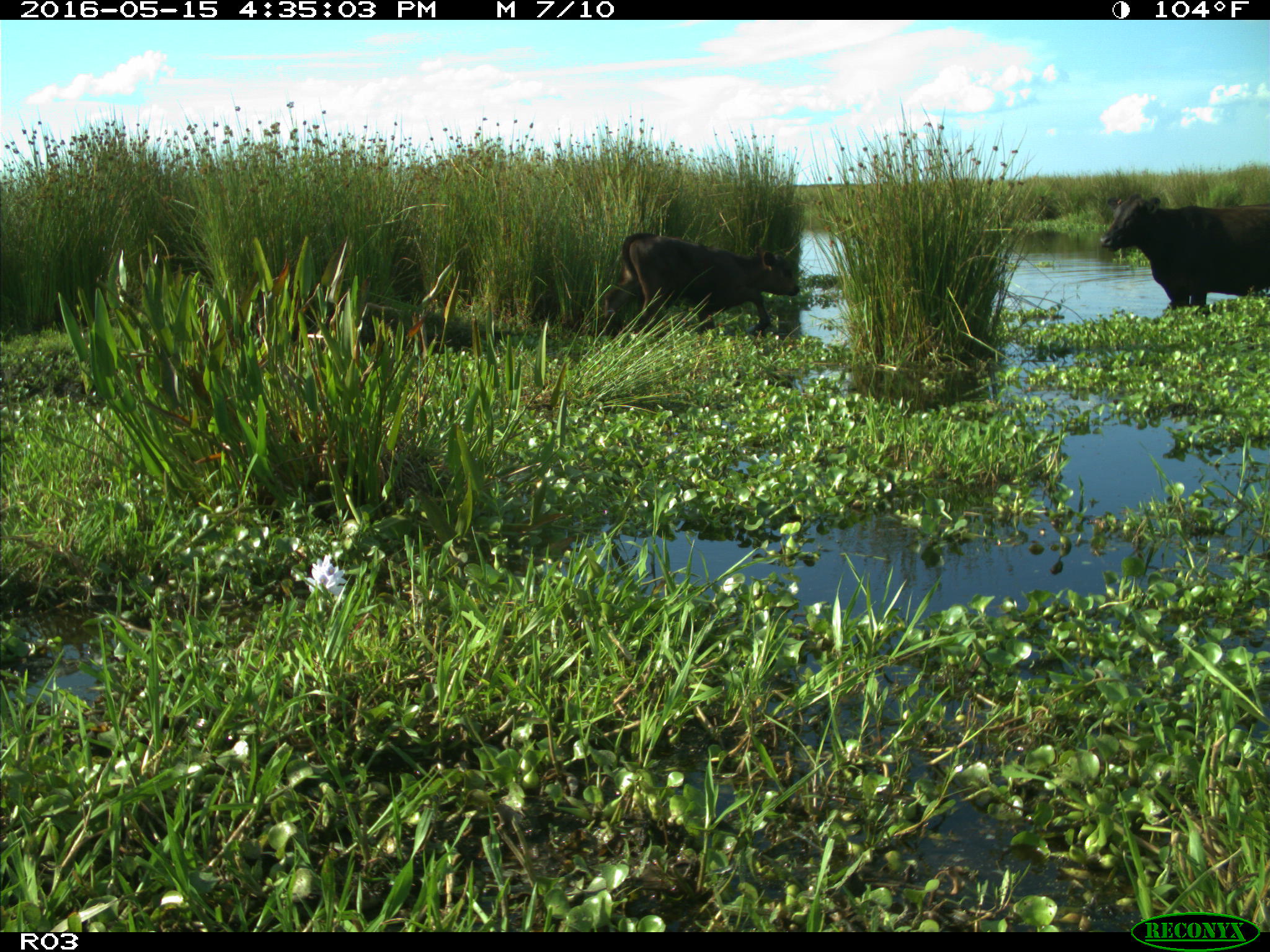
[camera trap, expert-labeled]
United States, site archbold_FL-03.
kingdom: Animalia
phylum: Chordata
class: Mammalia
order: Artiodactyla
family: Bovidae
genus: Bos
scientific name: Bos taurus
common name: domestic cow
Bos taurus (domestic cow).